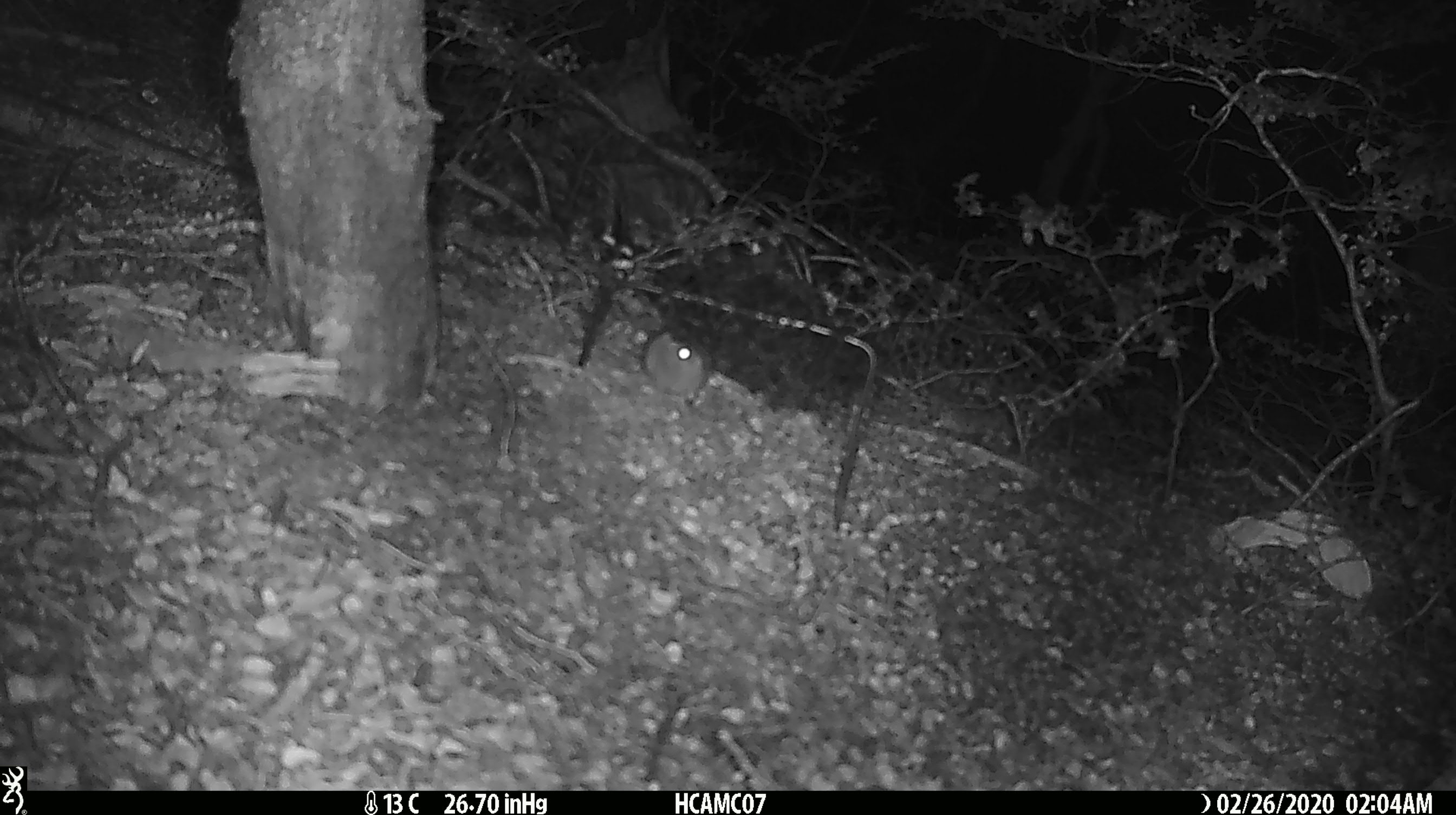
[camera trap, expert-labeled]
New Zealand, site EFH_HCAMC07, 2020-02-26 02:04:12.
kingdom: Animalia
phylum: Chordata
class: Mammalia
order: Rodentia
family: Muridae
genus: Mus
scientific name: Mus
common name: mouse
Mouse (Mus).